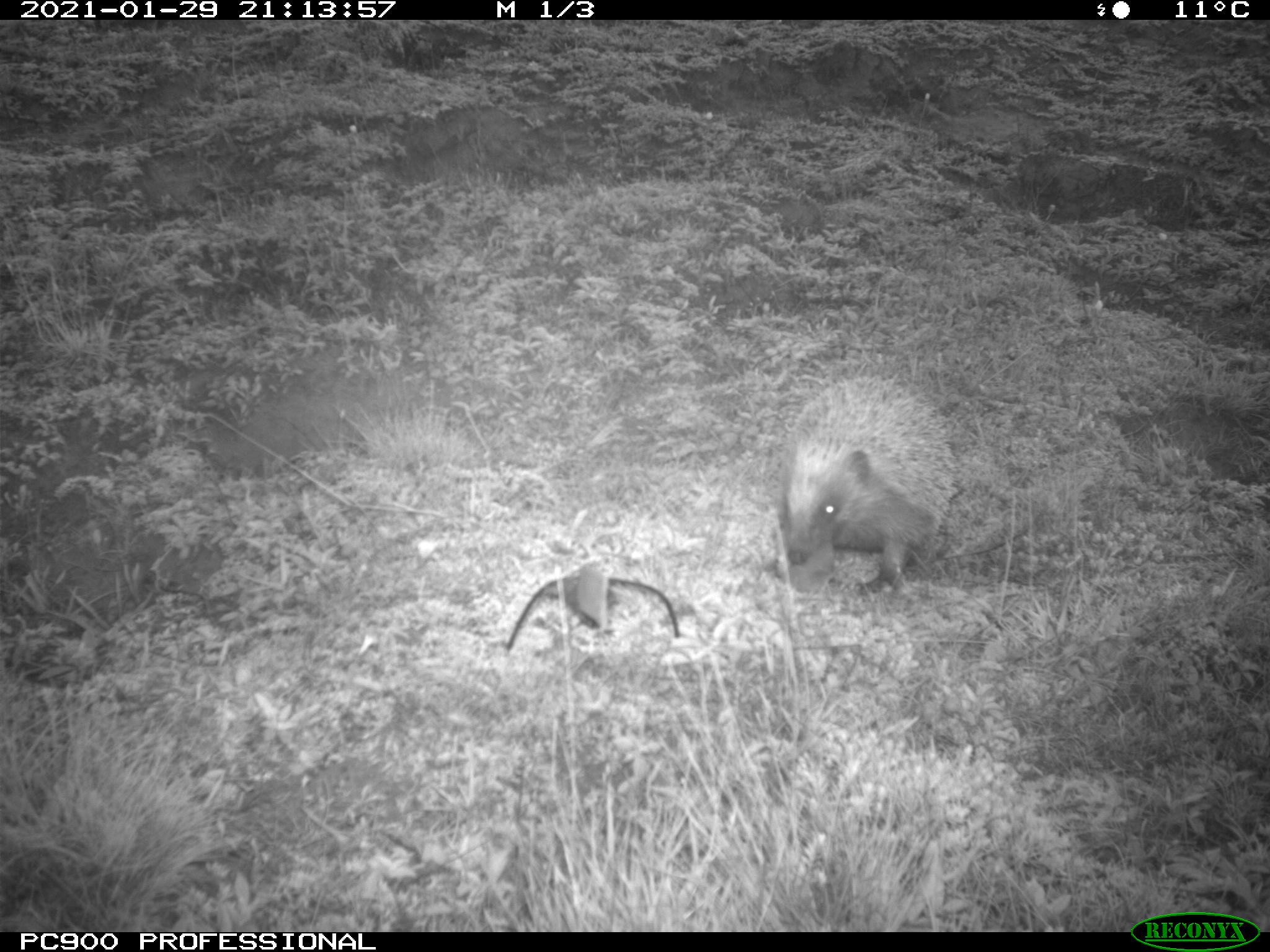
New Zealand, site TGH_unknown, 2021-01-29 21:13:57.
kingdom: Animalia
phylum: Chordata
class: Mammalia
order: Eulipotyphla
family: Erinaceidae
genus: Erinaceus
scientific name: Erinaceus europaeus europaeus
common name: european hedgehog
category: hedgehog